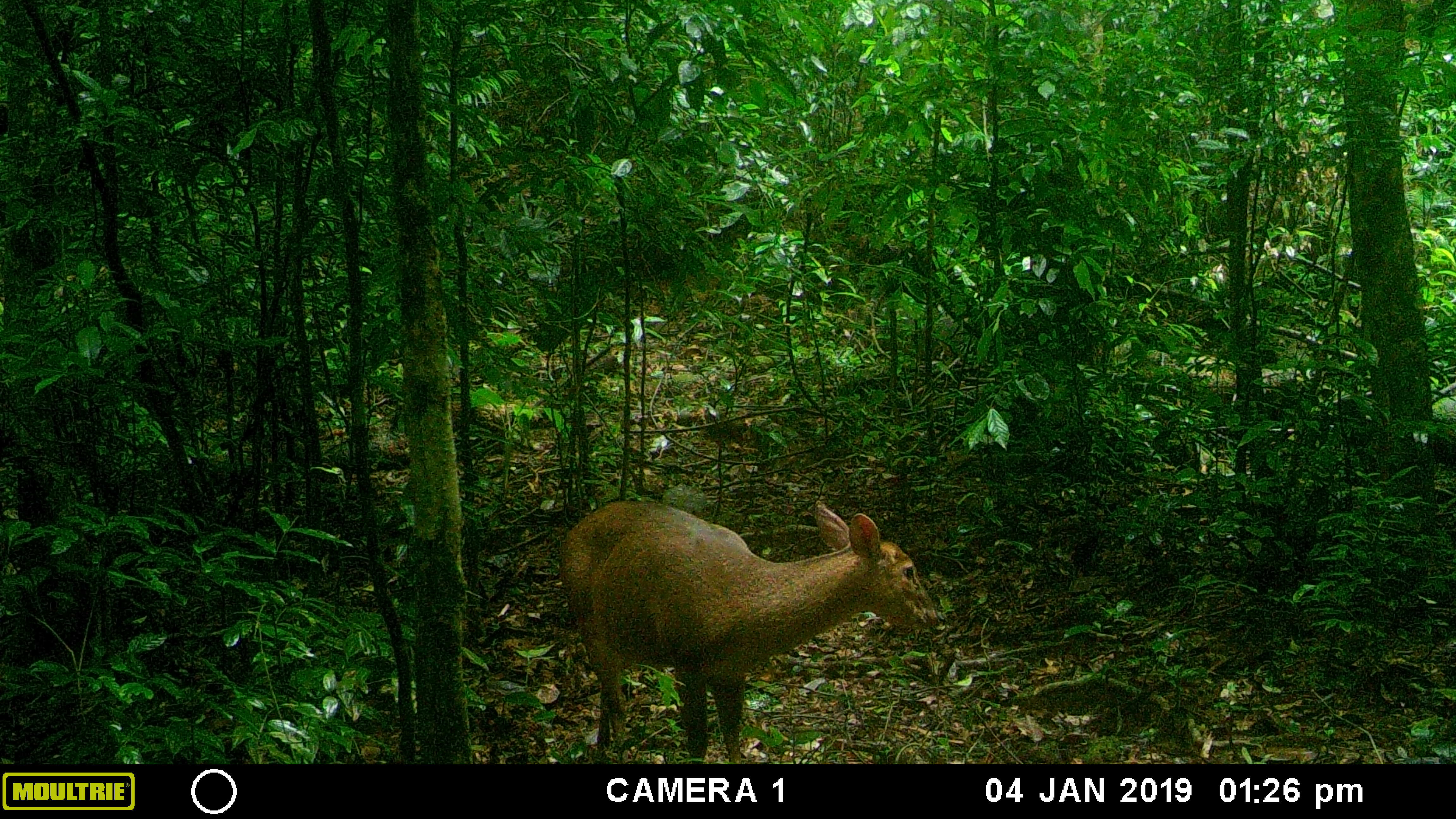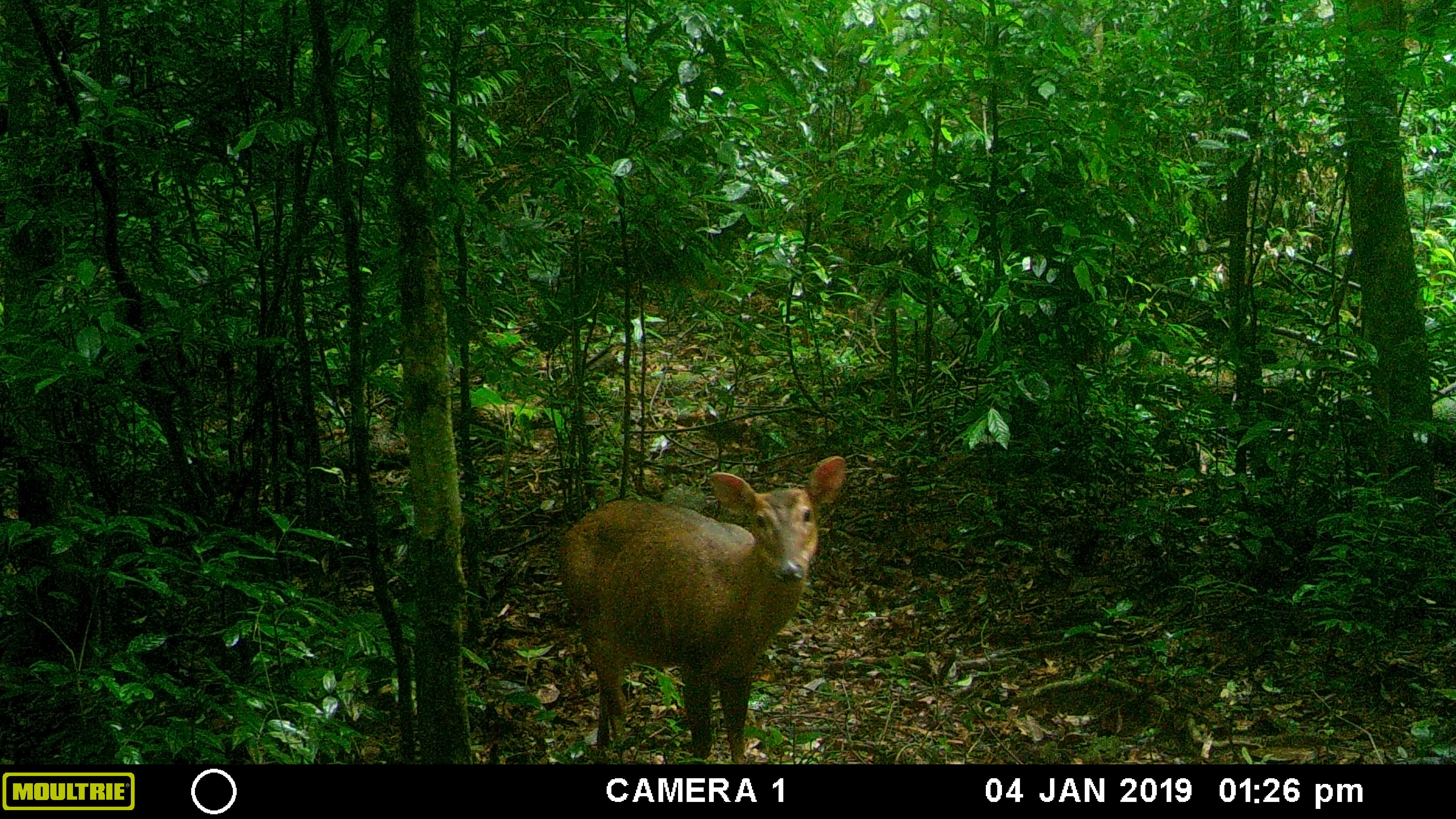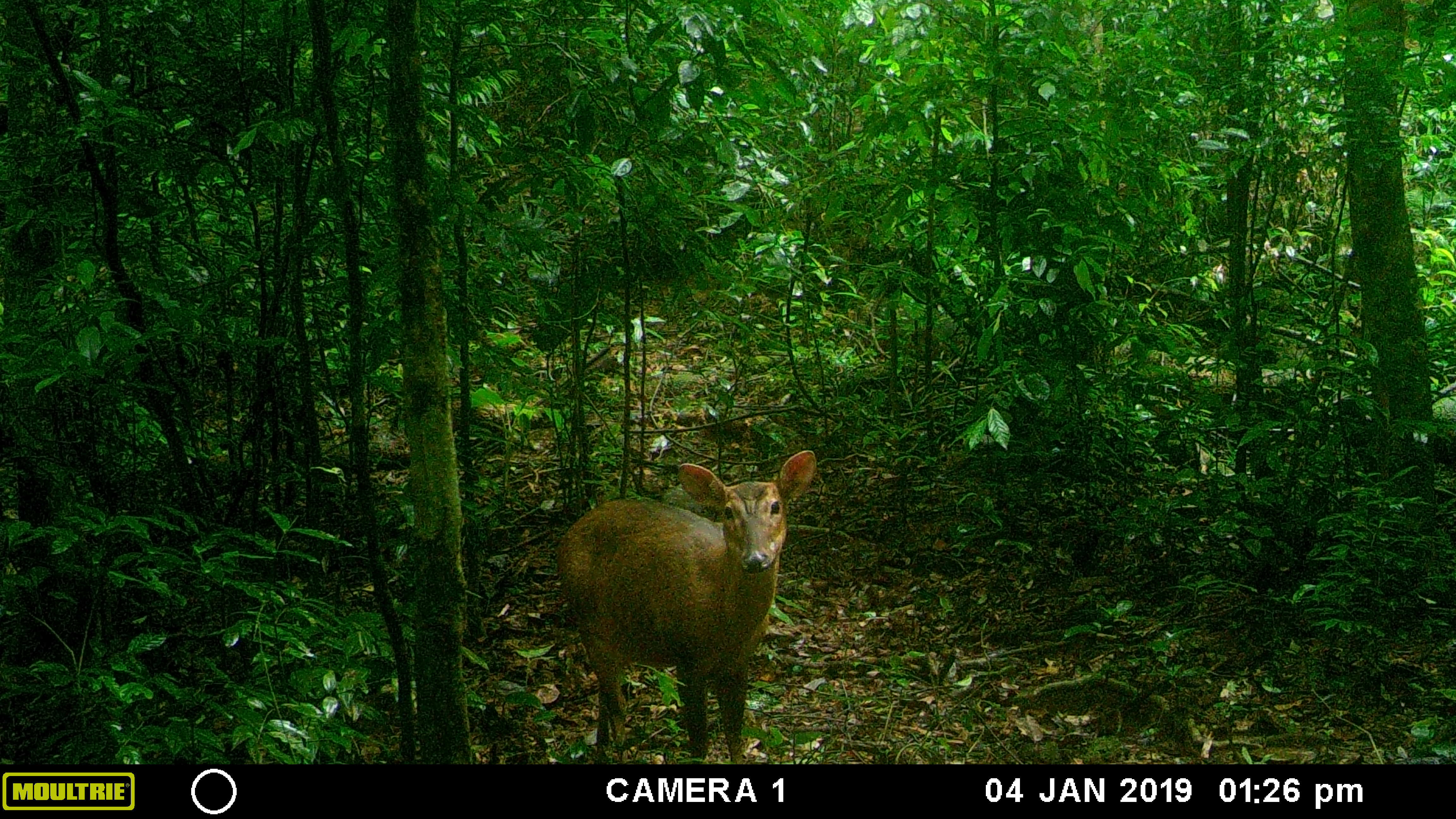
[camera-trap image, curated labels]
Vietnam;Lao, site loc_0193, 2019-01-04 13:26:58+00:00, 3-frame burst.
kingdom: Animalia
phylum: Chordata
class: Mammalia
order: Artiodactyla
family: Cervidae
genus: Muntiacus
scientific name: Muntiacus vuquangensis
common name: large-antlered muntjac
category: large antlered muntjac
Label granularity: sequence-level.